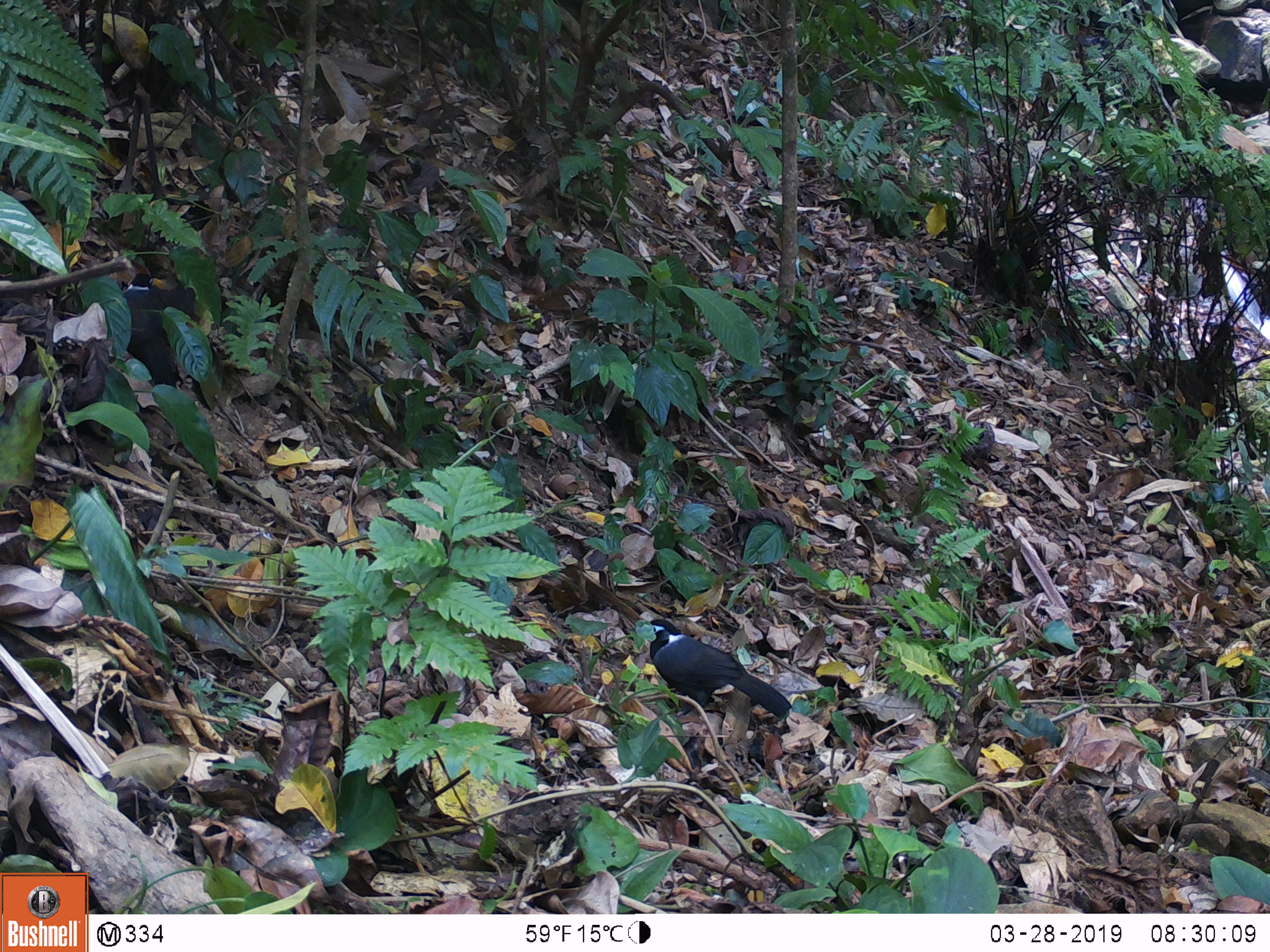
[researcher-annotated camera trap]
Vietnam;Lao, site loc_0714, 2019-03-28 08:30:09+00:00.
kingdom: Animalia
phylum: Chordata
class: Aves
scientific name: Aves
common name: bird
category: unidentified bird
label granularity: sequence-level